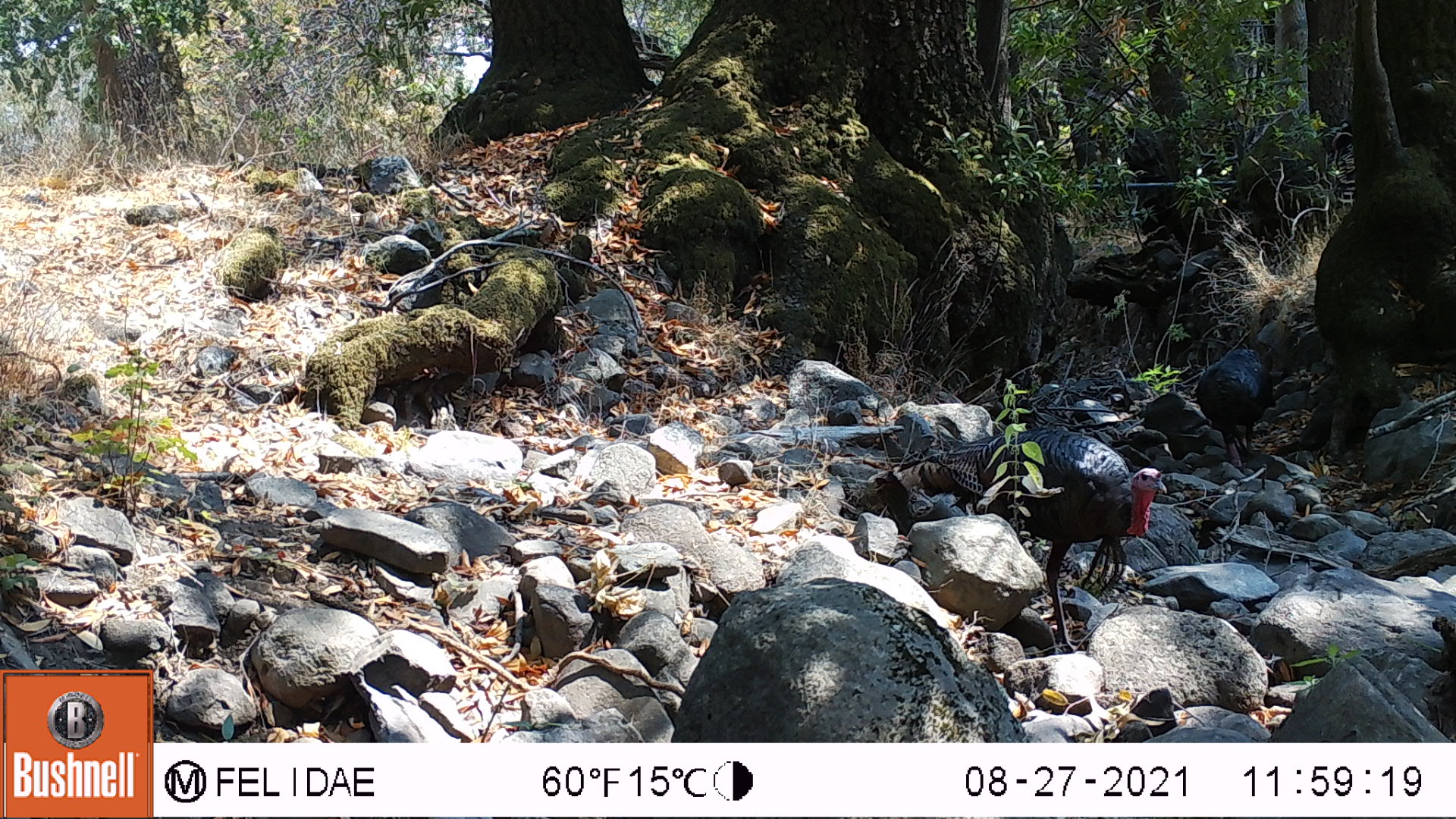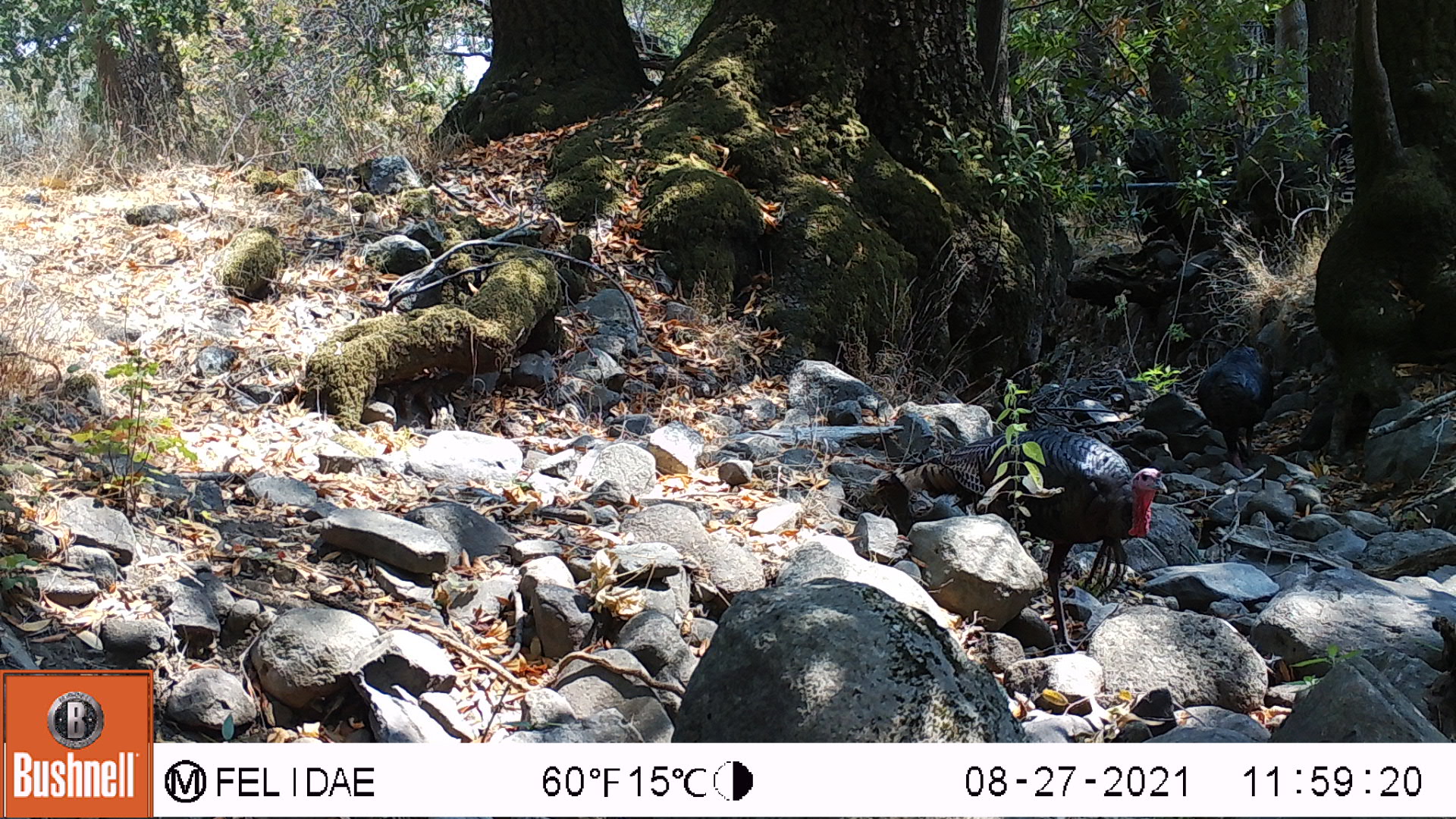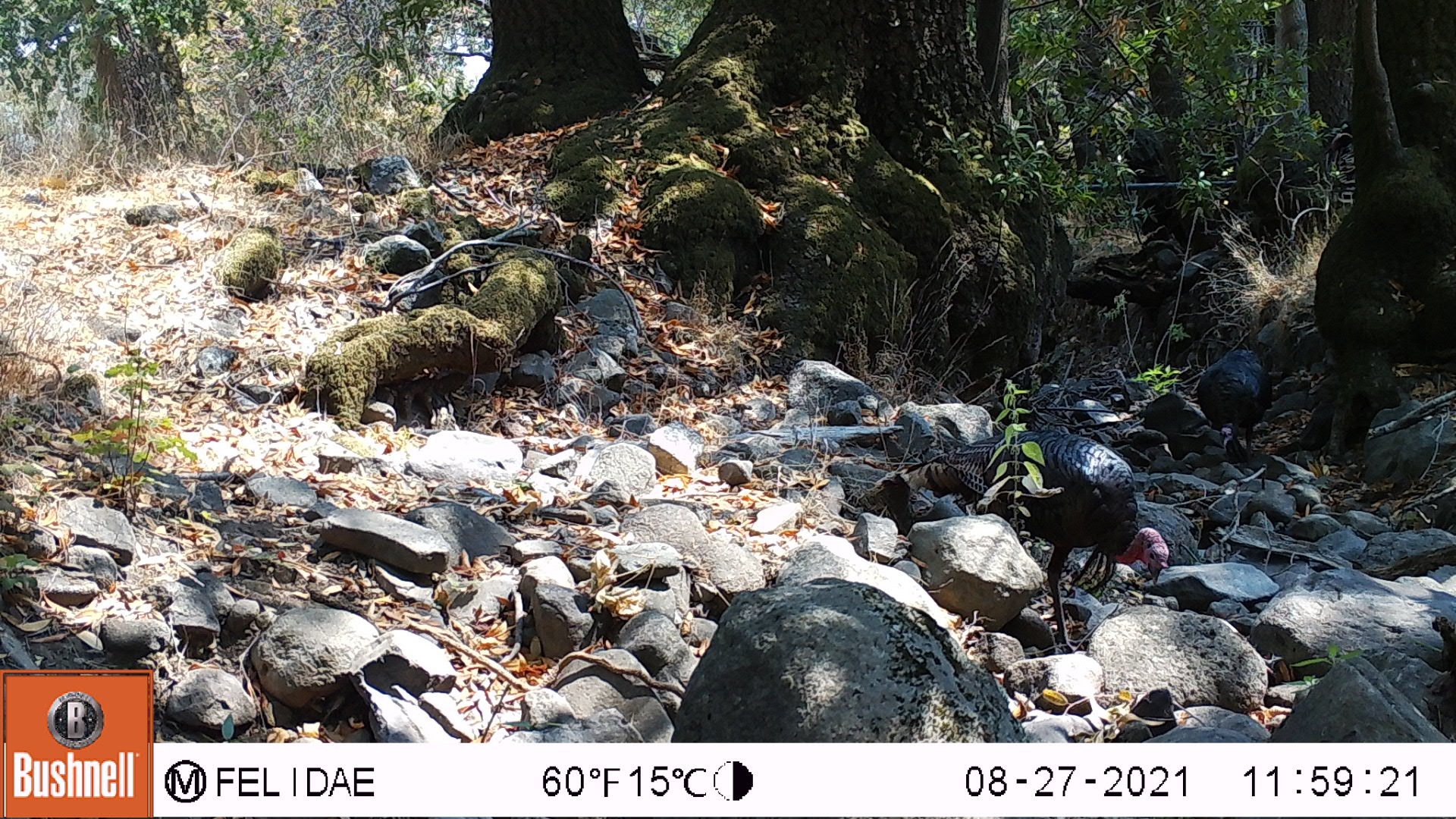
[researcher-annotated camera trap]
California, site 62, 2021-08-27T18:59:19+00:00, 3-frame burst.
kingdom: Animalia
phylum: Chordata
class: Aves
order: Galliformes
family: Phasianidae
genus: Meleagris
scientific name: Meleagris gallopavo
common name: turkey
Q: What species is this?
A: Turkey (Meleagris gallopavo).